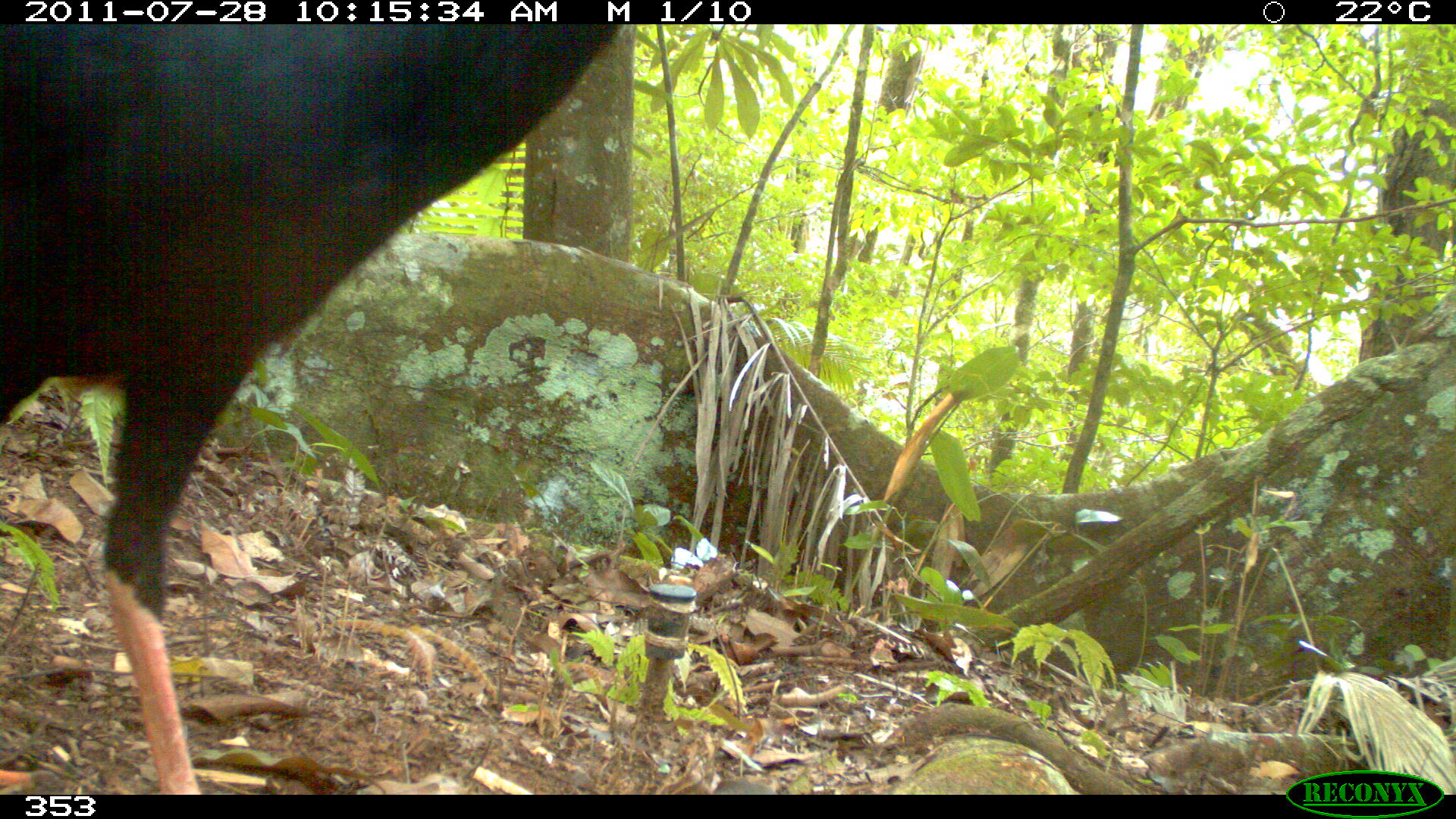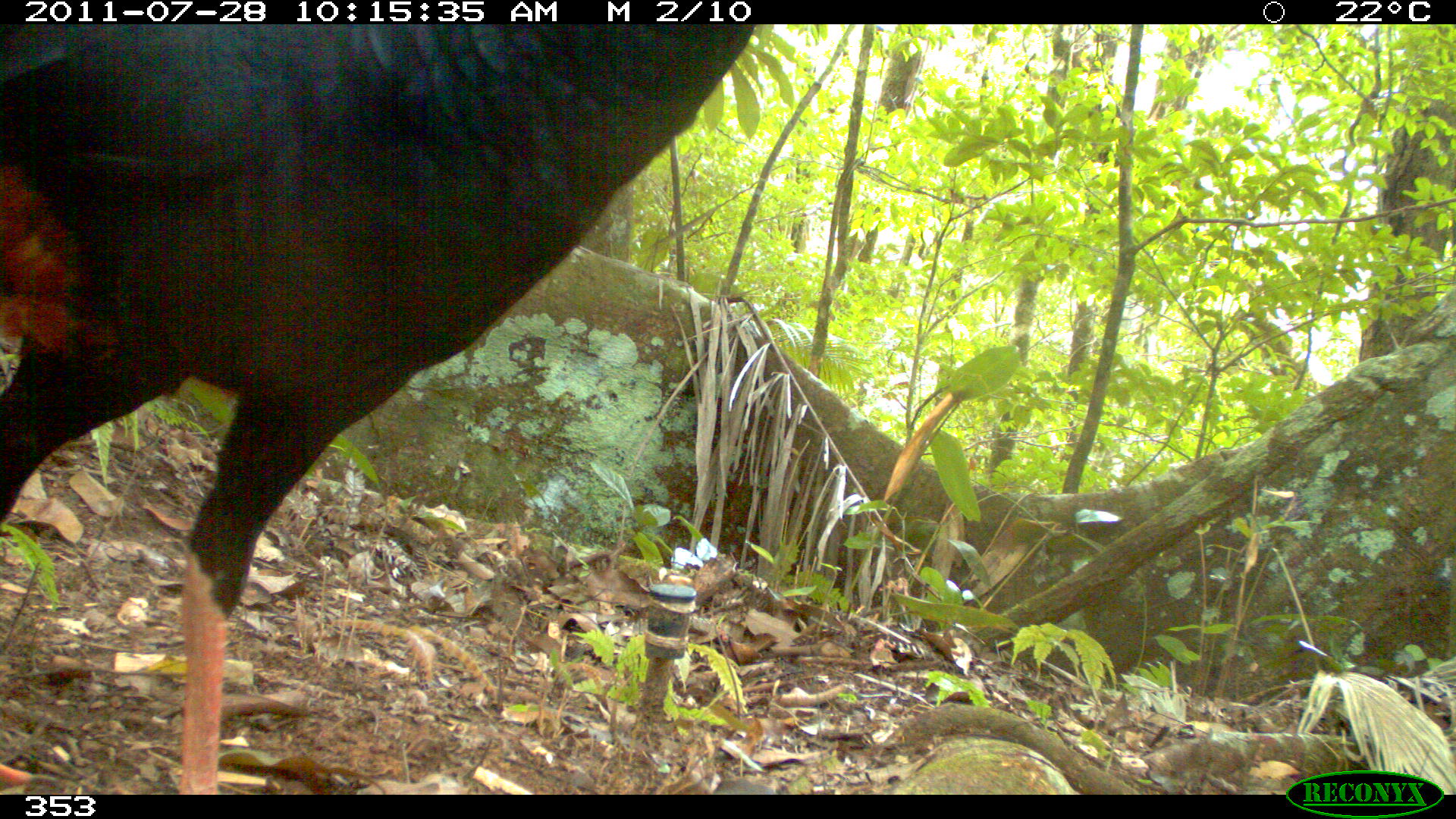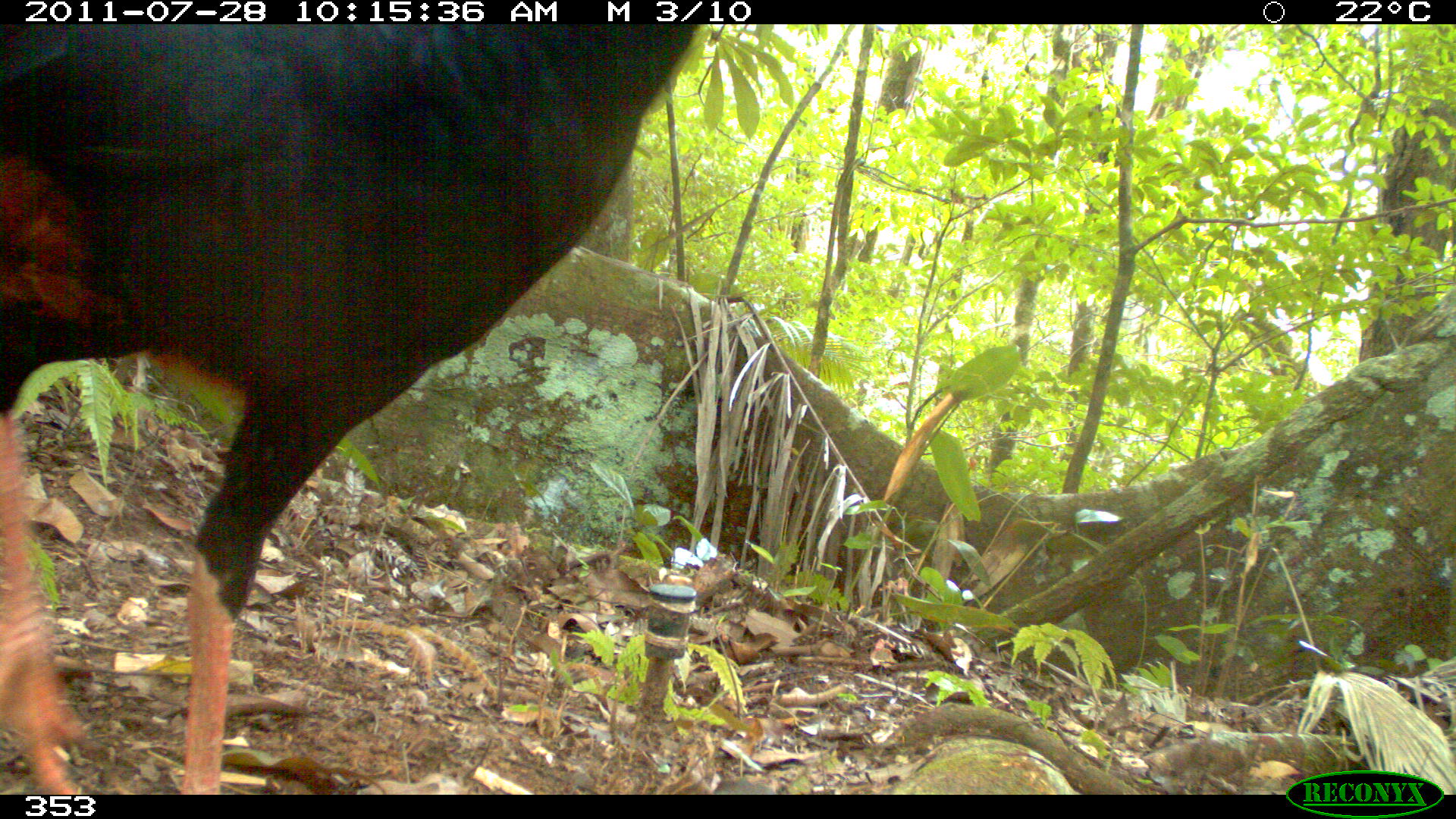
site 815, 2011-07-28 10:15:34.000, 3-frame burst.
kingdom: Animalia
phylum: Chordata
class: Aves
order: Galliformes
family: Cracidae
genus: Mitu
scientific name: Mitu tuberosum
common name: razor-billed curassow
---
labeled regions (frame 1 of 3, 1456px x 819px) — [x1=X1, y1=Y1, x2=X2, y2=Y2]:
mitu tuberosum: [x1=2, y1=20, x2=623, y2=792]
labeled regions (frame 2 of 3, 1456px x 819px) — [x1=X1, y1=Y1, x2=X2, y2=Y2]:
mitu tuberosum: [x1=2, y1=23, x2=755, y2=792]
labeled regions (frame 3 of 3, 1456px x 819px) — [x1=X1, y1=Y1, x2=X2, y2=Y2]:
mitu tuberosum: [x1=1, y1=21, x2=709, y2=793]